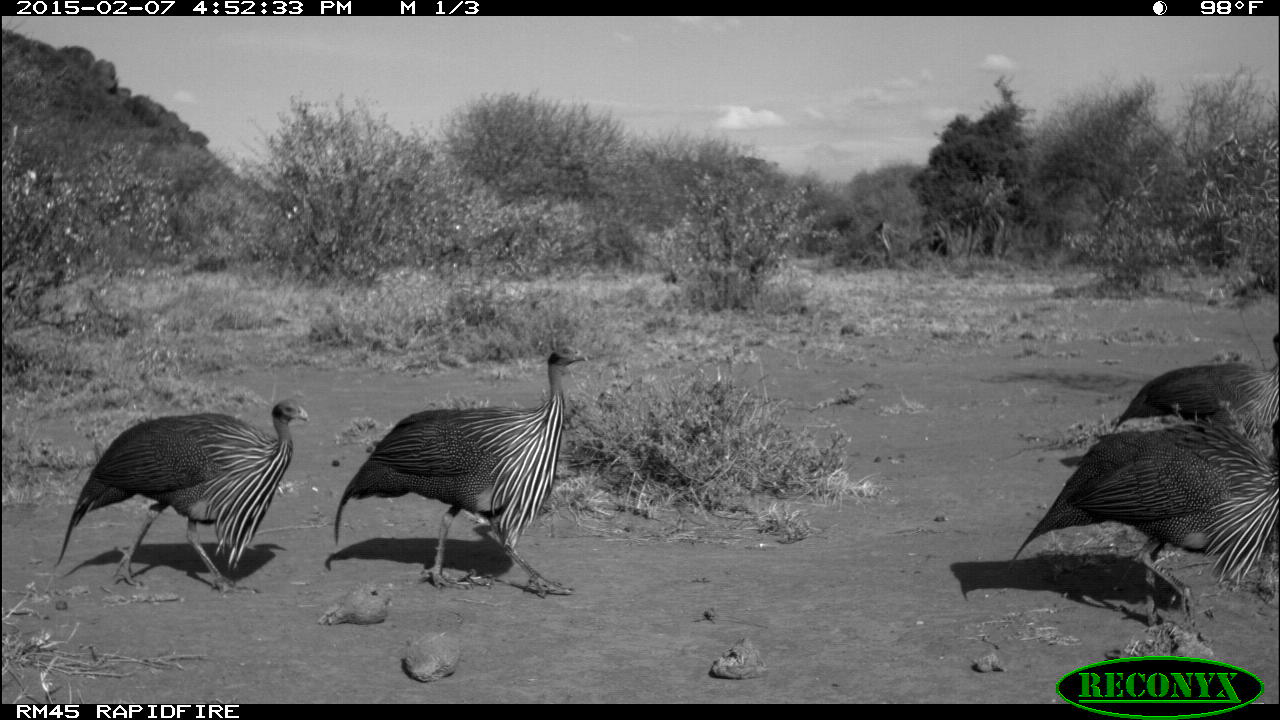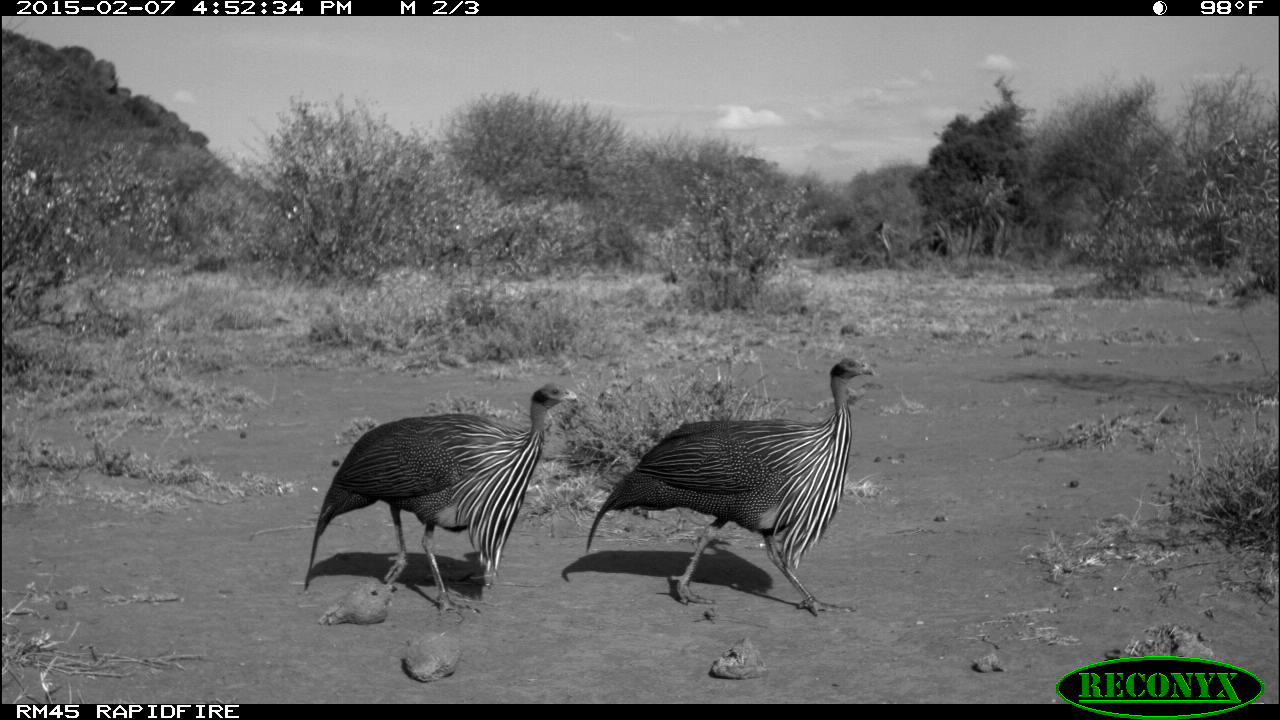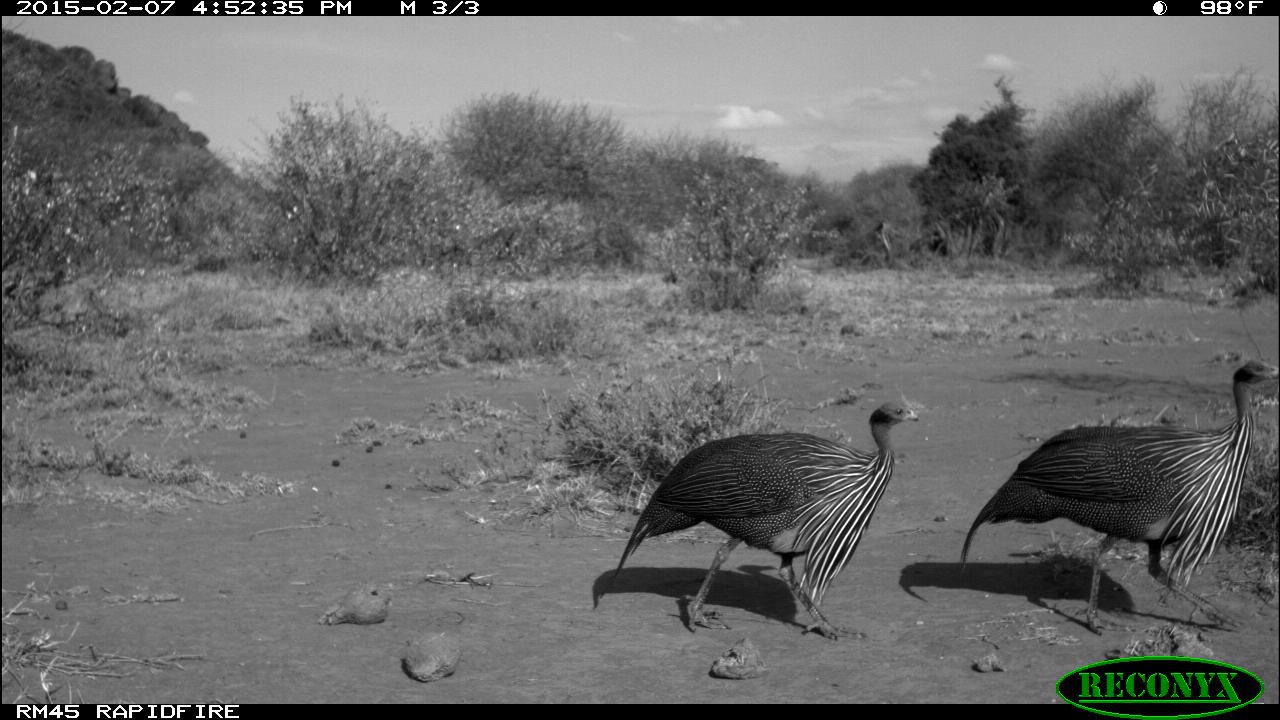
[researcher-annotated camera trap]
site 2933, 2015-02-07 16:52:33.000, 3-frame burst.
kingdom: Animalia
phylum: Chordata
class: Aves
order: Galliformes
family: Numididae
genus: Acryllium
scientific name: Acryllium vulturinum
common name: vulturine guineafowl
Acryllium vulturinum (vulturine guineafowl), count 4.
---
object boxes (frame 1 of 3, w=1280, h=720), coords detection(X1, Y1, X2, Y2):
acryllium vulturinum: detection(333, 342, 590, 601); detection(1014, 417, 1278, 630); detection(54, 399, 312, 594); detection(1116, 339, 1280, 458)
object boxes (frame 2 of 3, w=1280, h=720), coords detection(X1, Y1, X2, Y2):
acryllium vulturinum: detection(585, 354, 882, 620); detection(299, 383, 582, 618)